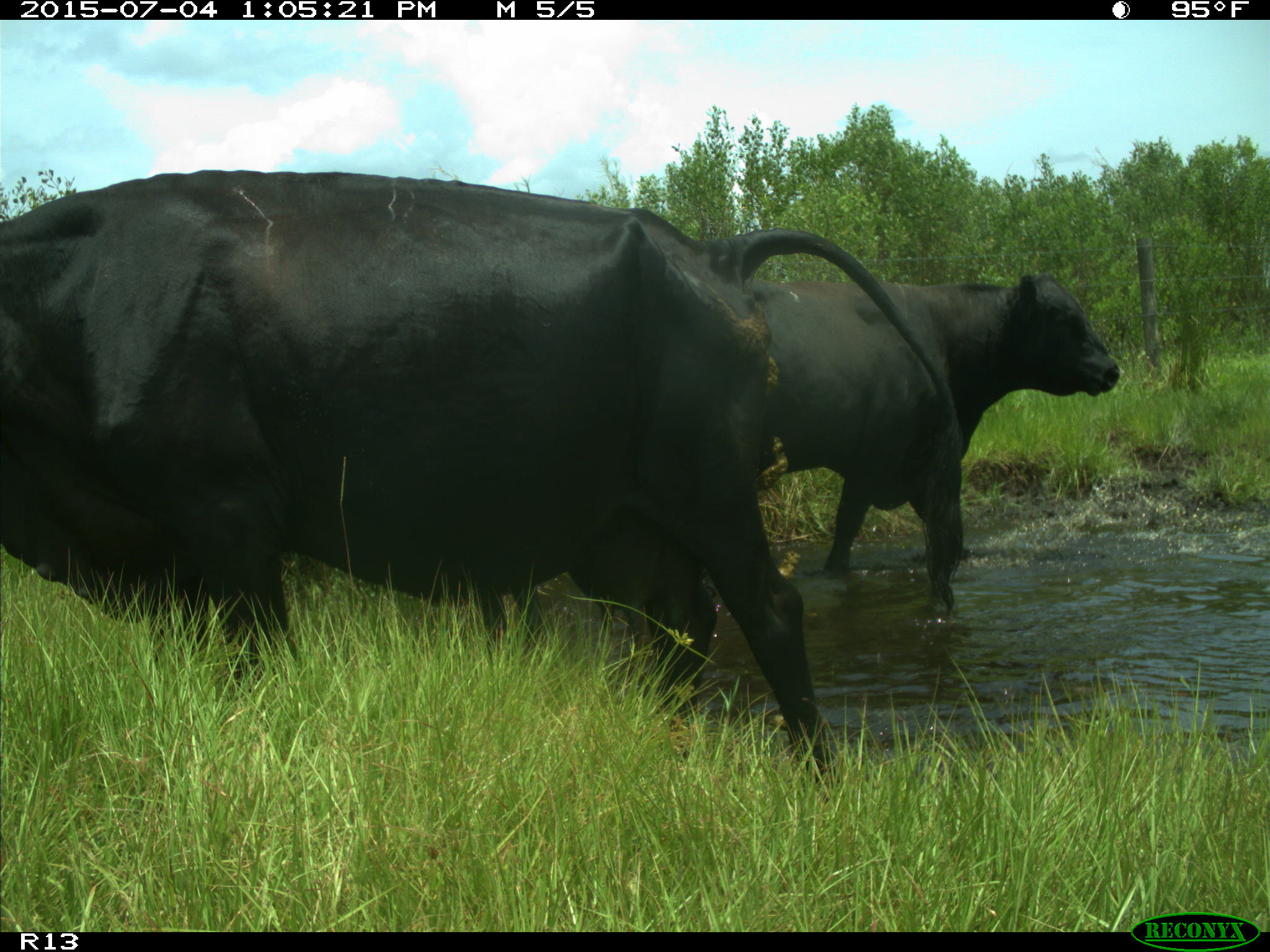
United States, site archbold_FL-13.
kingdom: Animalia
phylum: Chordata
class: Mammalia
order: Artiodactyla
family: Bovidae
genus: Bos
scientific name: Bos taurus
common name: domestic cow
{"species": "Bos taurus (domestic cow)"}